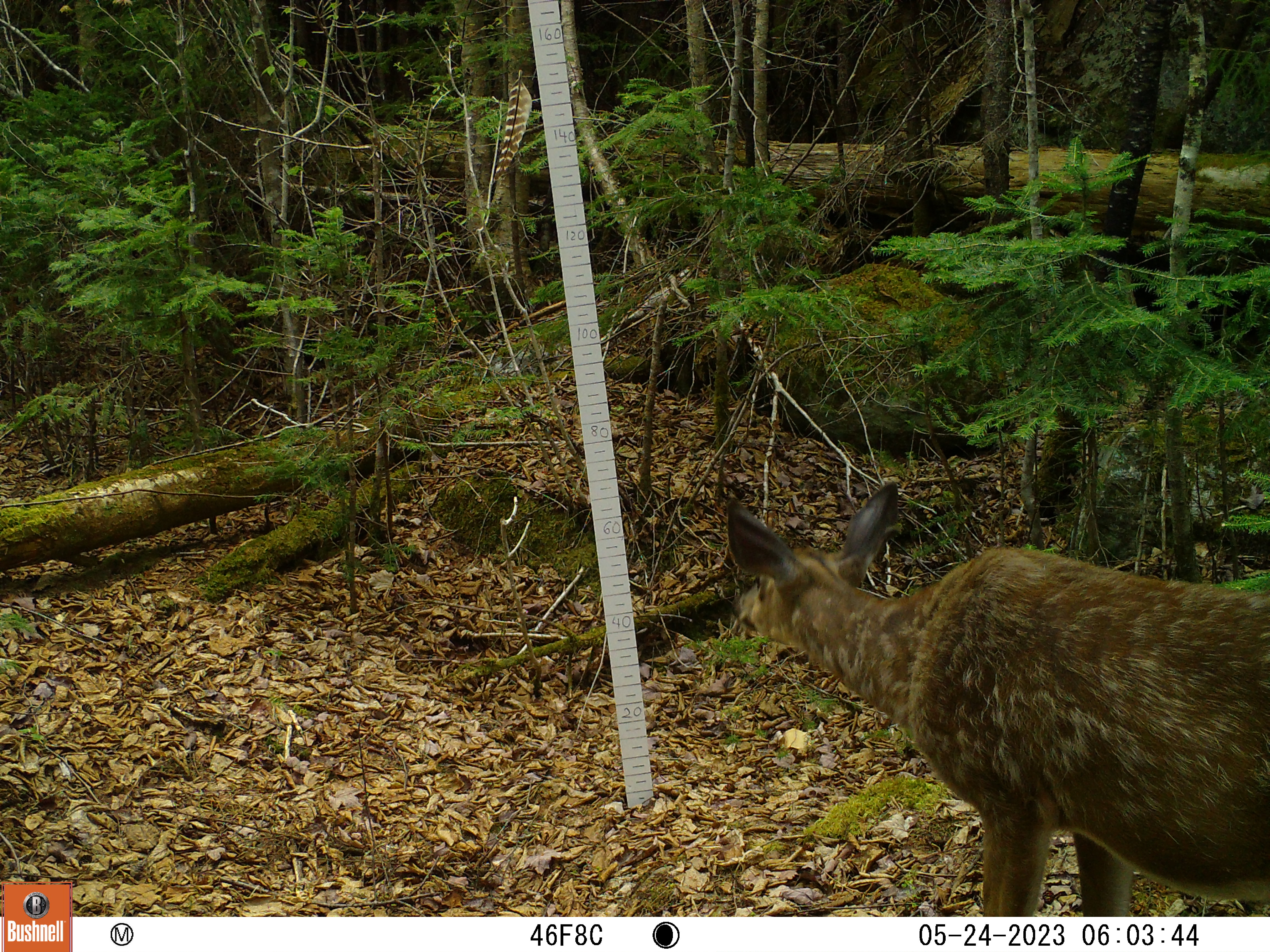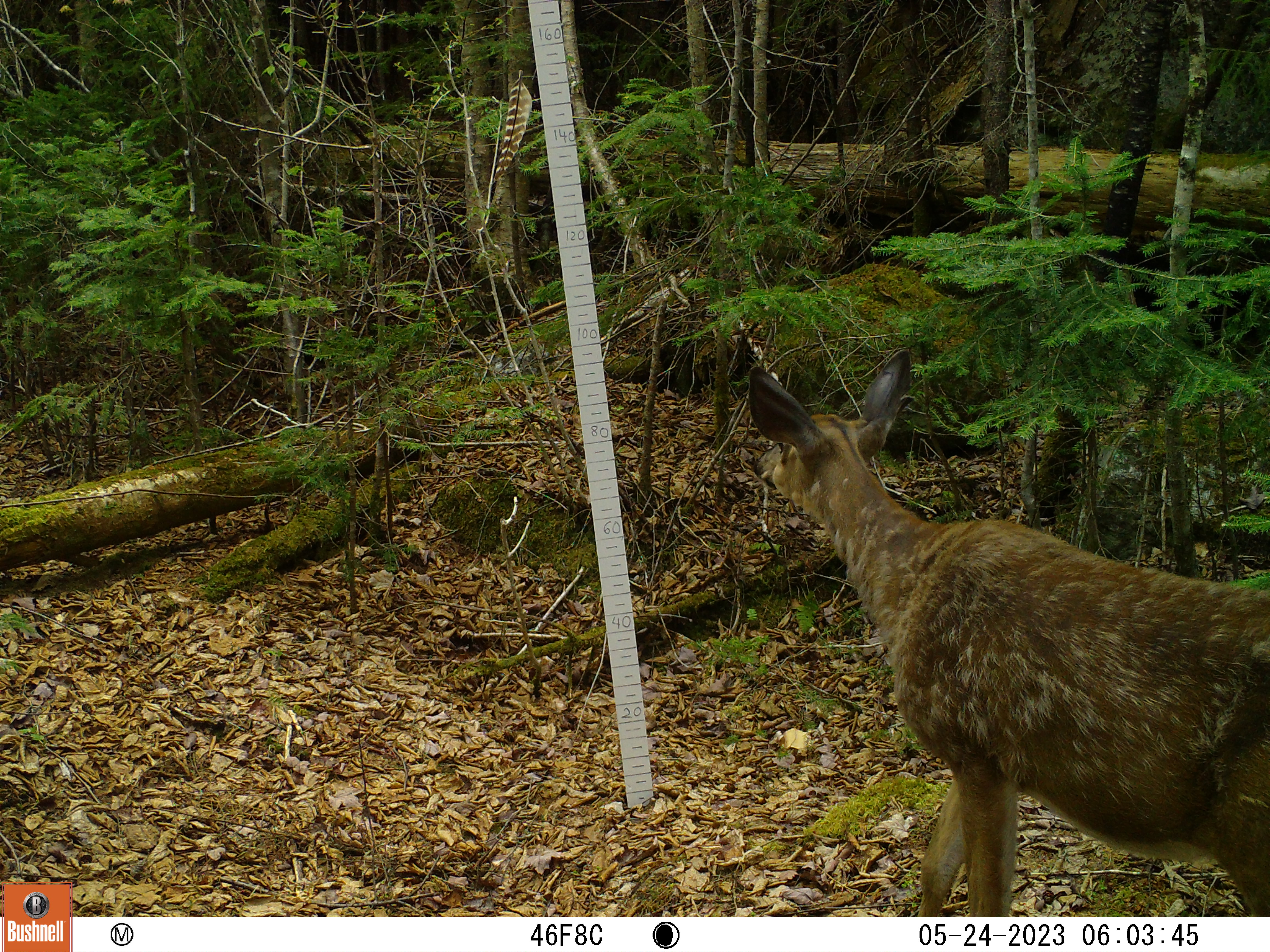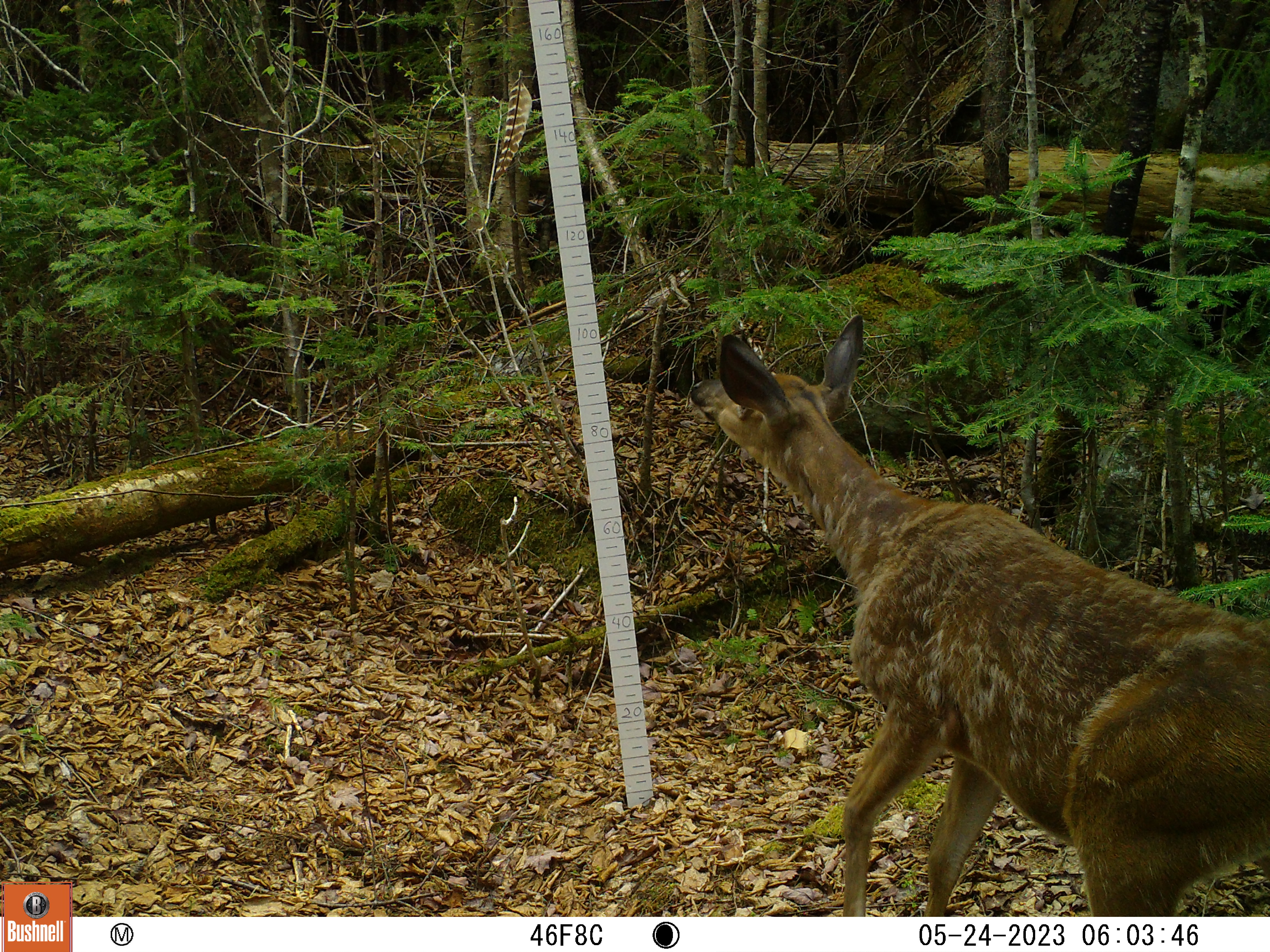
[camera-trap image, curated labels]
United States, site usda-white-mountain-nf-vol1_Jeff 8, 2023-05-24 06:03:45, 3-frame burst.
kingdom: Animalia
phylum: Chordata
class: Mammalia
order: Artiodactyla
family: Cervidae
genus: Odocoileus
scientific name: Odocoileus virginianus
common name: white-tailed deer